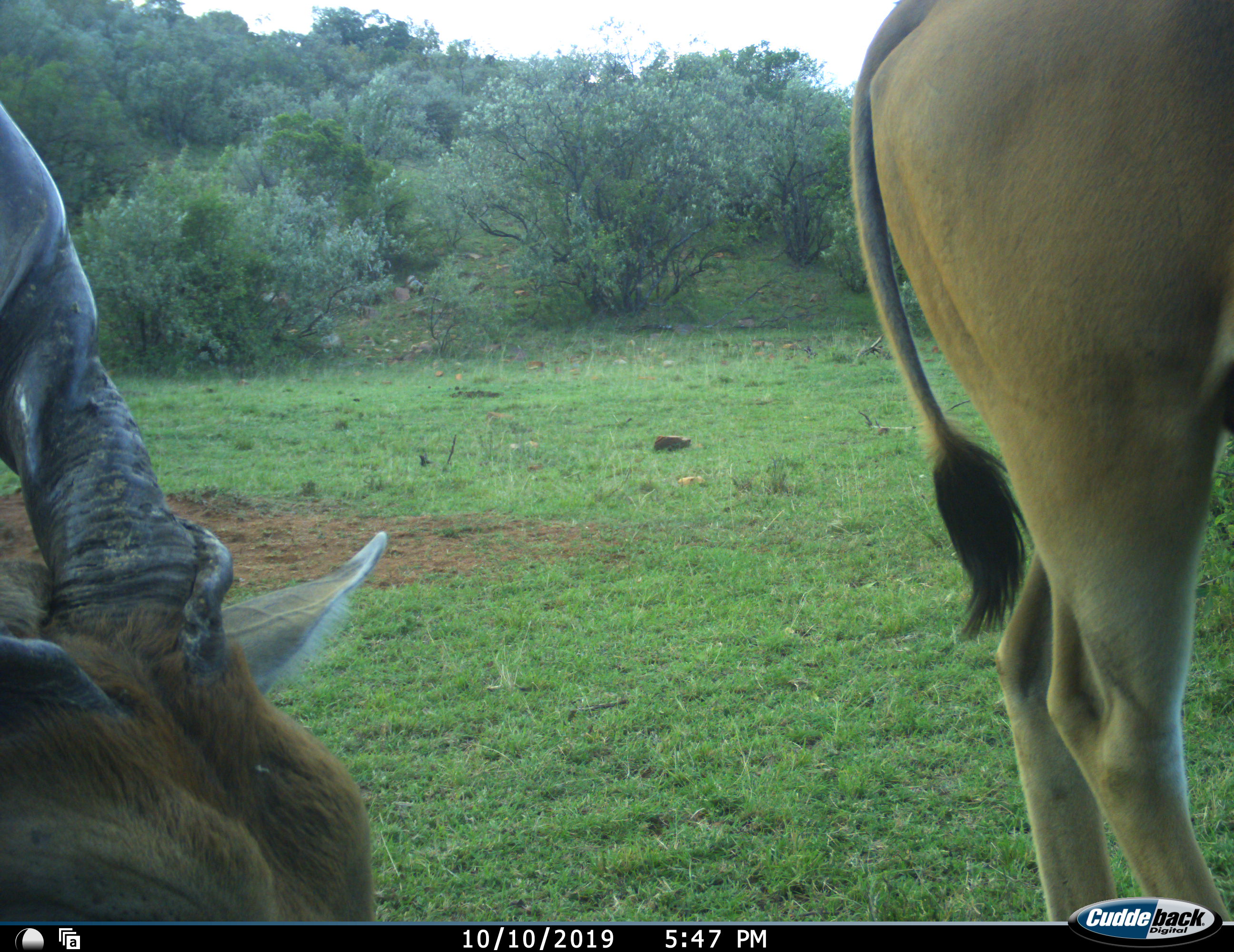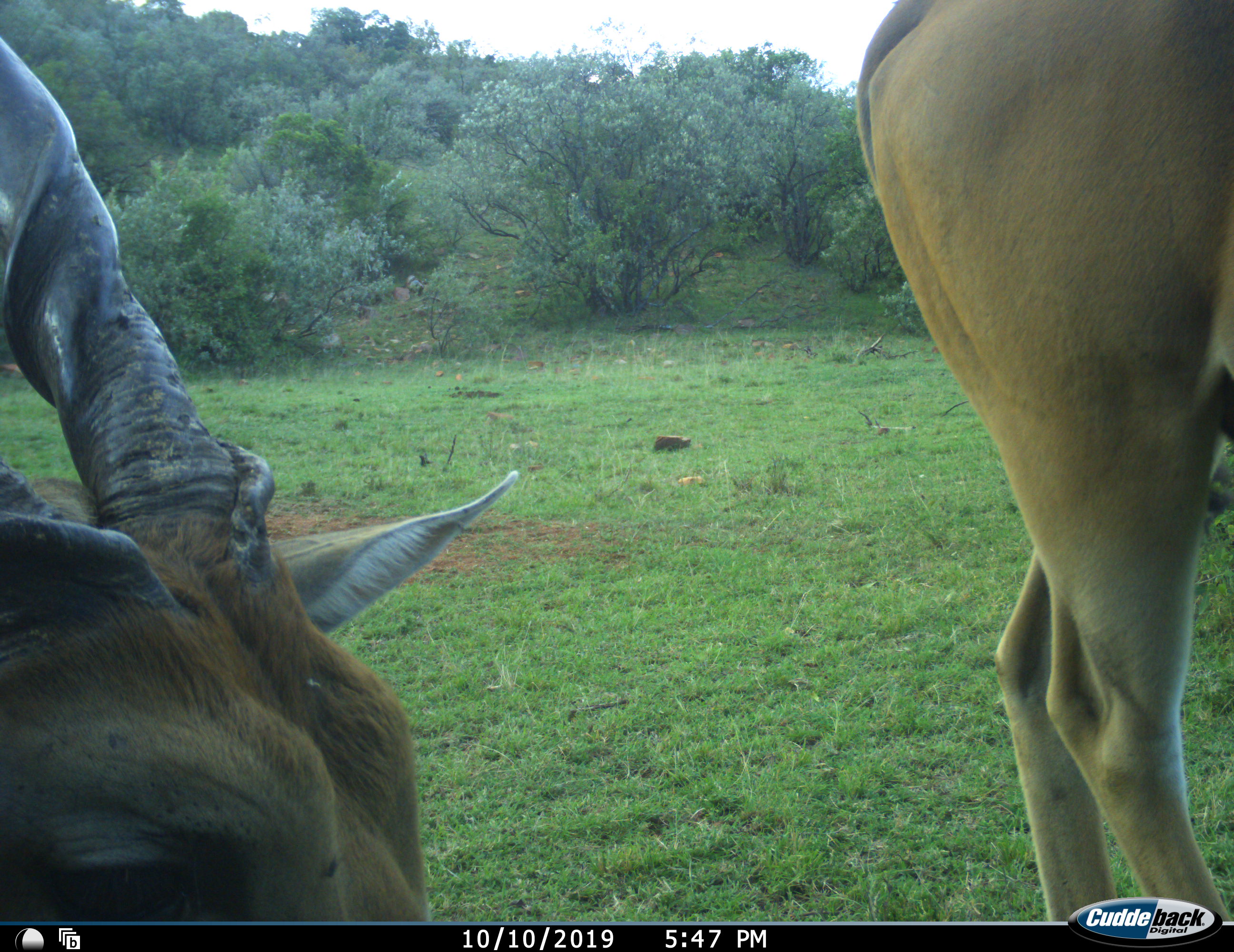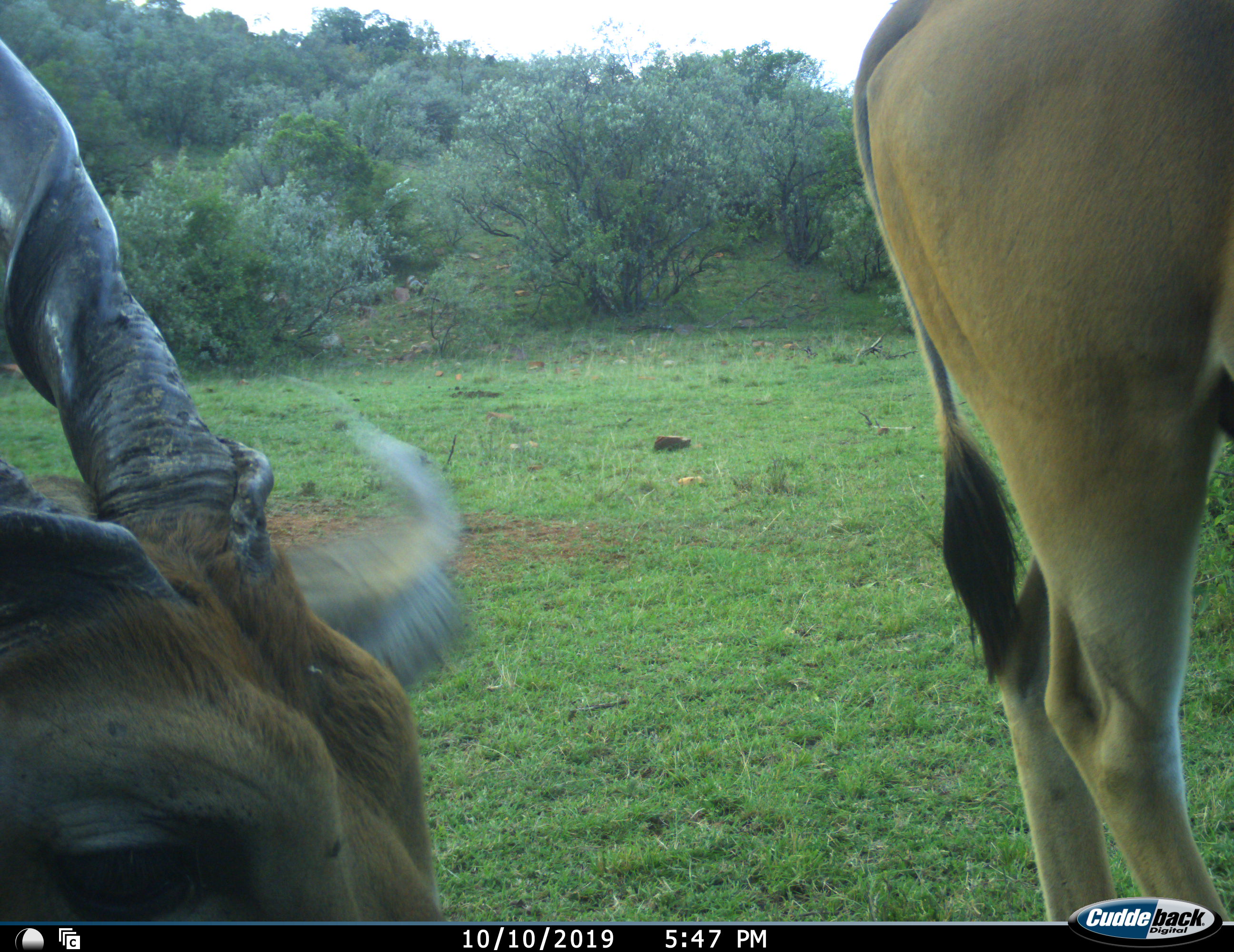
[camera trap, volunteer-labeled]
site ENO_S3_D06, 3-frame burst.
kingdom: Animalia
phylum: Chordata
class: Mammalia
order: Artiodactyla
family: Bovidae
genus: Tragelaphus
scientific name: Tragelaphus oryx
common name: eland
Eland (Tragelaphus oryx), count 2. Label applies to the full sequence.